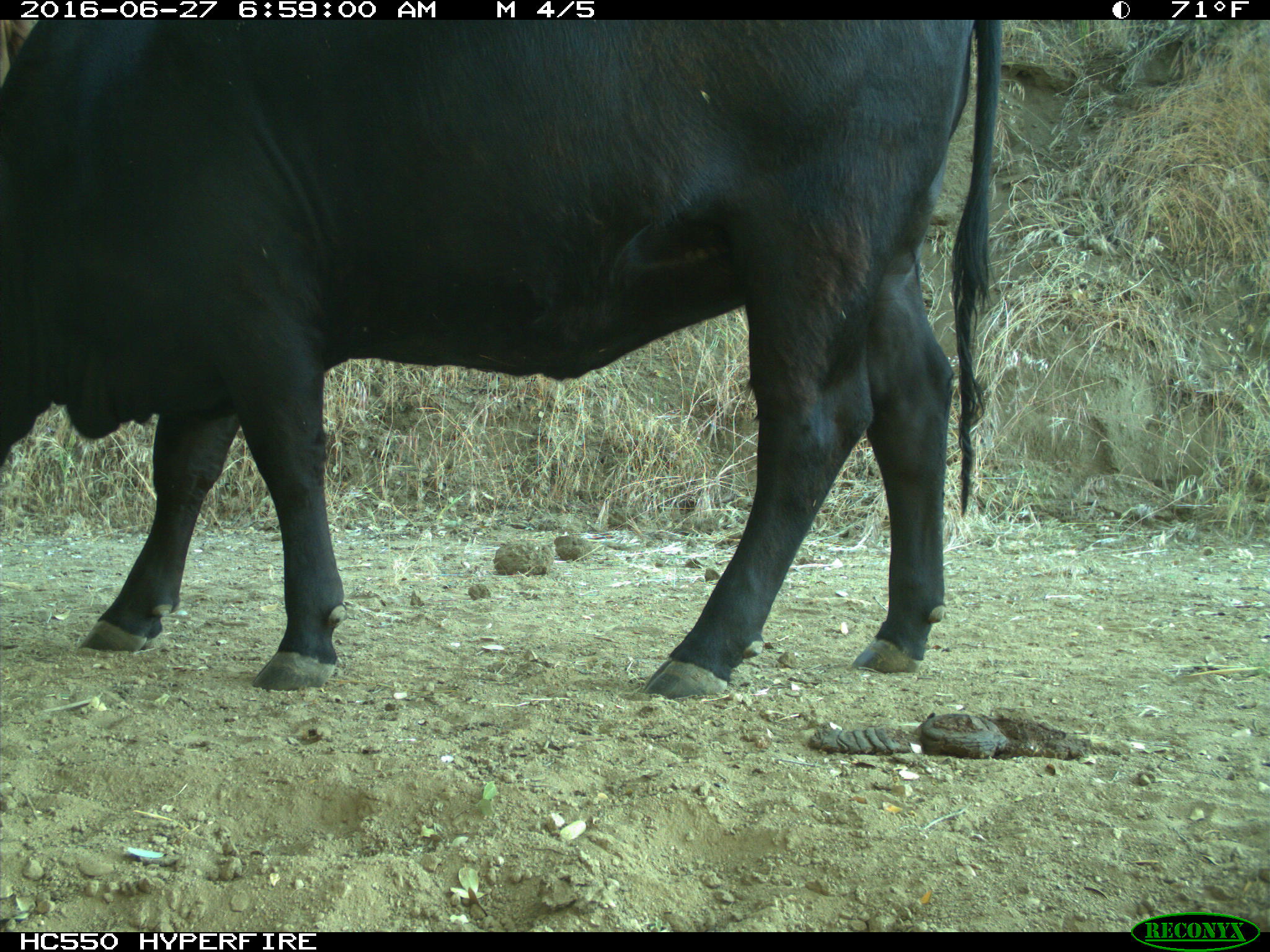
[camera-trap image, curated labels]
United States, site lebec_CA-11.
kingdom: Animalia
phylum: Chordata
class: Mammalia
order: Artiodactyla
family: Bovidae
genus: Bos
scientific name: Bos taurus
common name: domestic cow